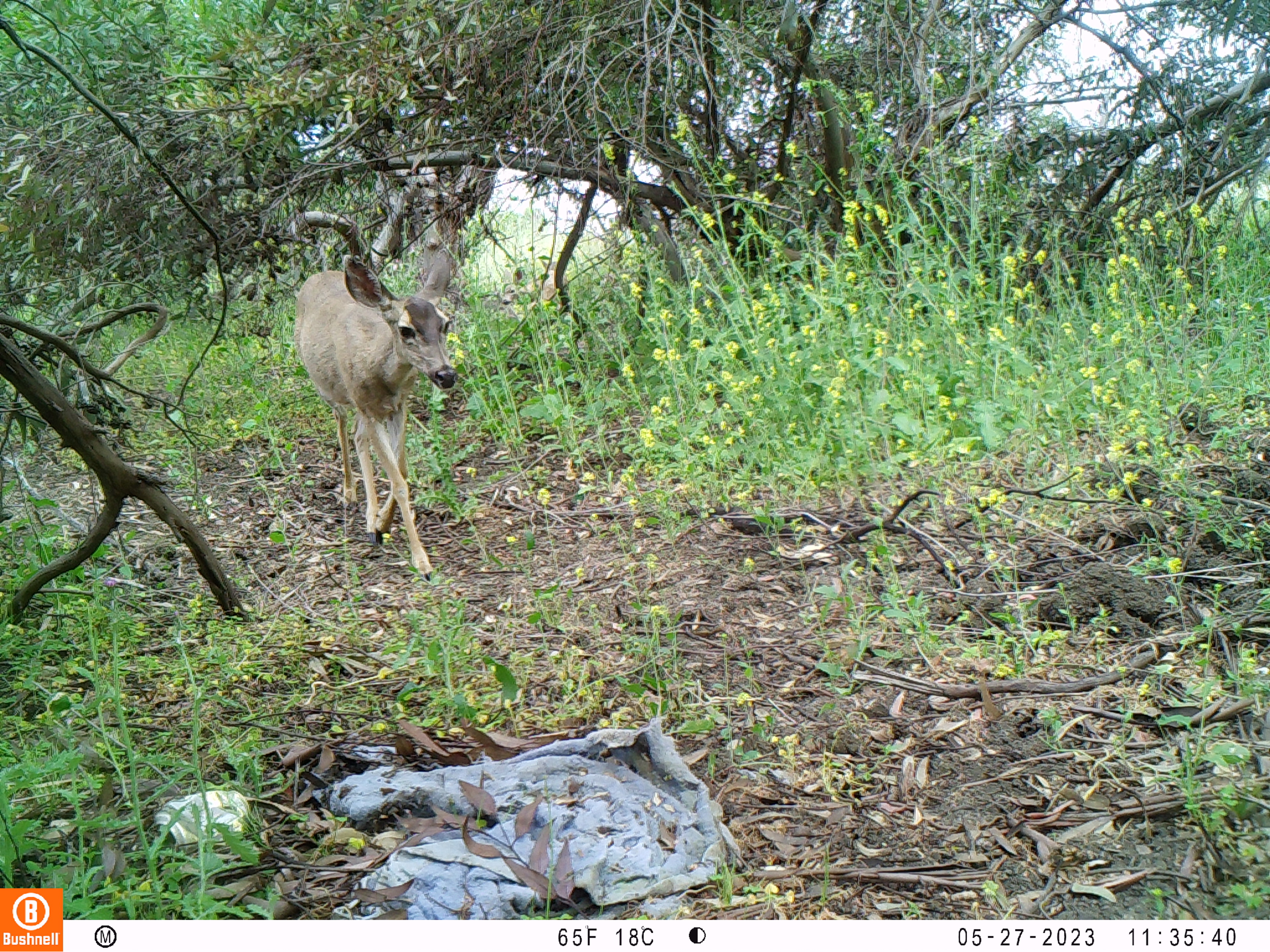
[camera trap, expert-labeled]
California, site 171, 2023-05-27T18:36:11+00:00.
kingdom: Animalia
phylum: Chordata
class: Mammalia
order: Artiodactyla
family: Cervidae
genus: Odocoileus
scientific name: Odocoileus hemionus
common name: mule deer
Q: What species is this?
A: Mule deer (Odocoileus hemionus).